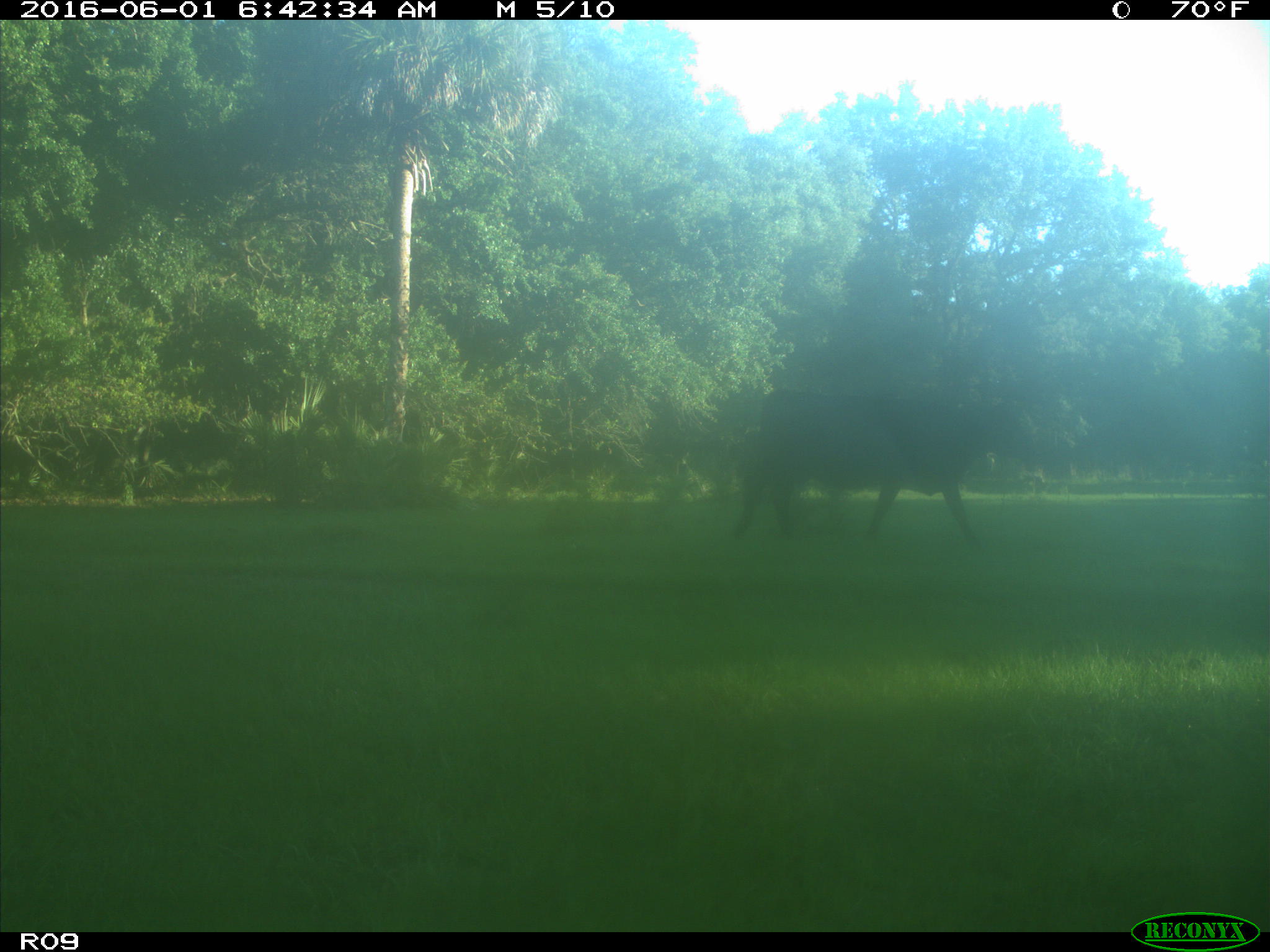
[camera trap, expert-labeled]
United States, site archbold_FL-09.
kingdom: Animalia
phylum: Chordata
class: Mammalia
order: Artiodactyla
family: Bovidae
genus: Bos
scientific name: Bos taurus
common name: domestic cow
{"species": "Bos taurus (domestic cow)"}